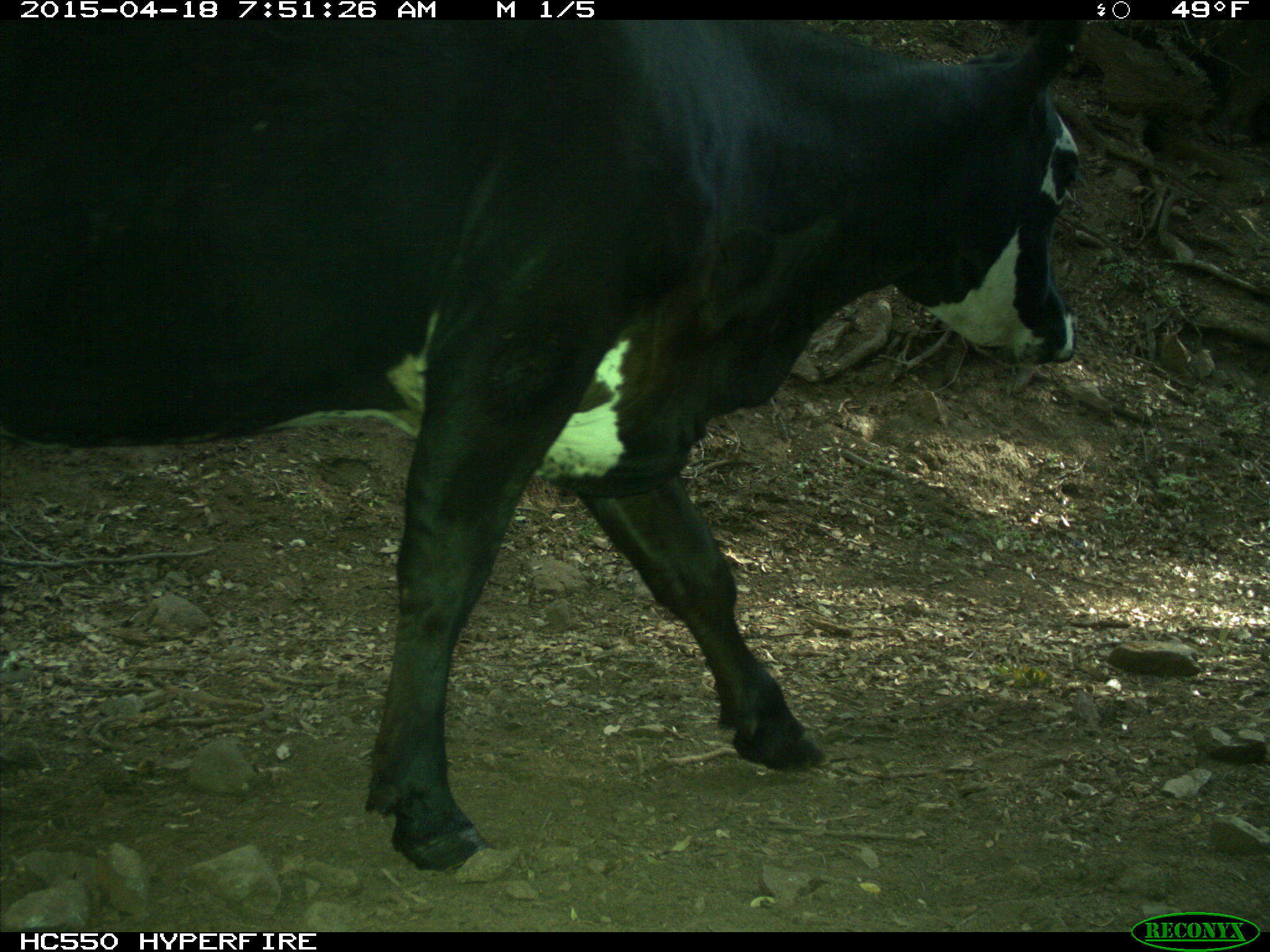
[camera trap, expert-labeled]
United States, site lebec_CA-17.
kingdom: Animalia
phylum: Chordata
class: Mammalia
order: Artiodactyla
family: Bovidae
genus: Bos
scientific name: Bos taurus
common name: domestic cow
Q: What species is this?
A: Bos taurus (domestic cow).